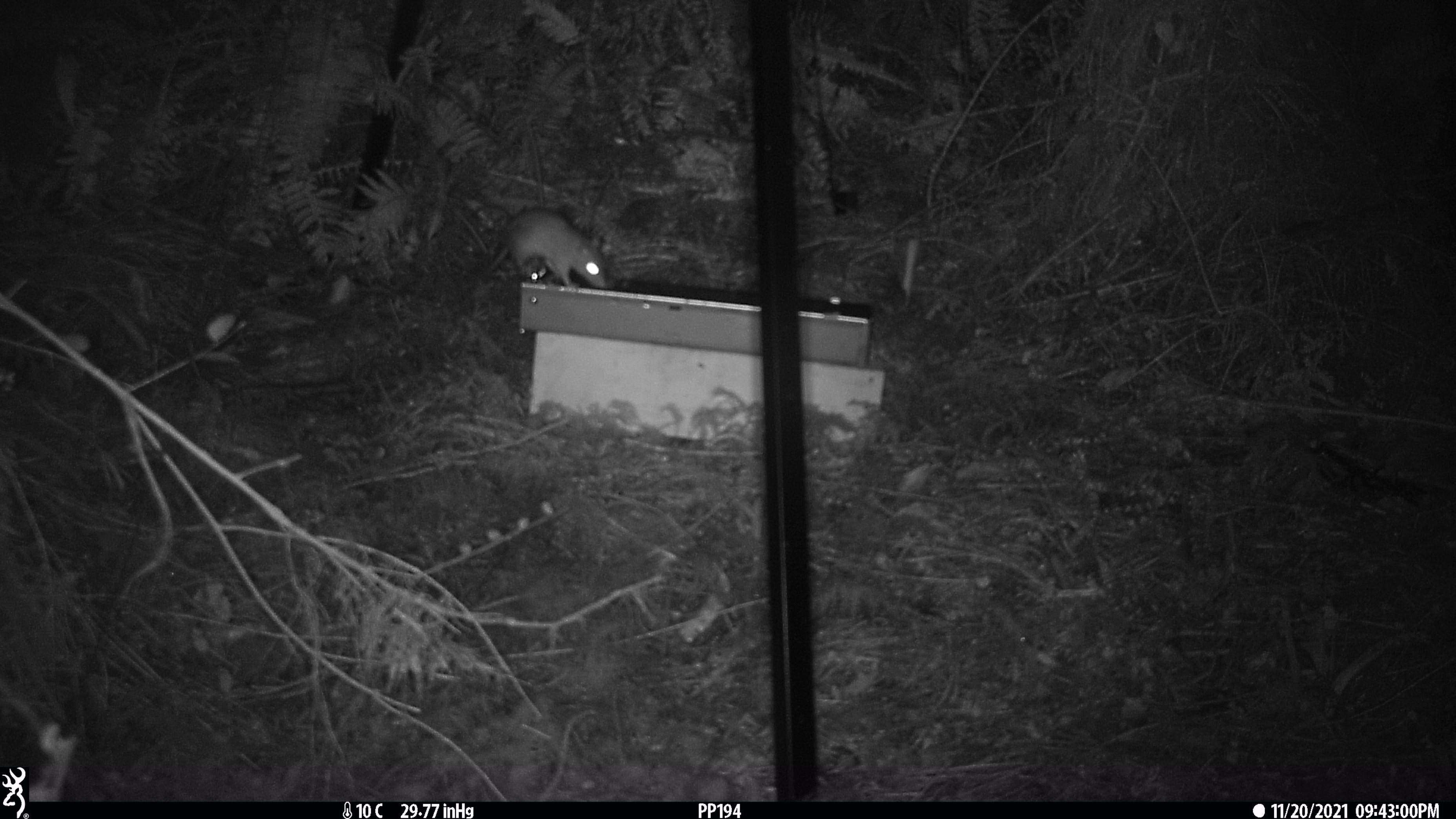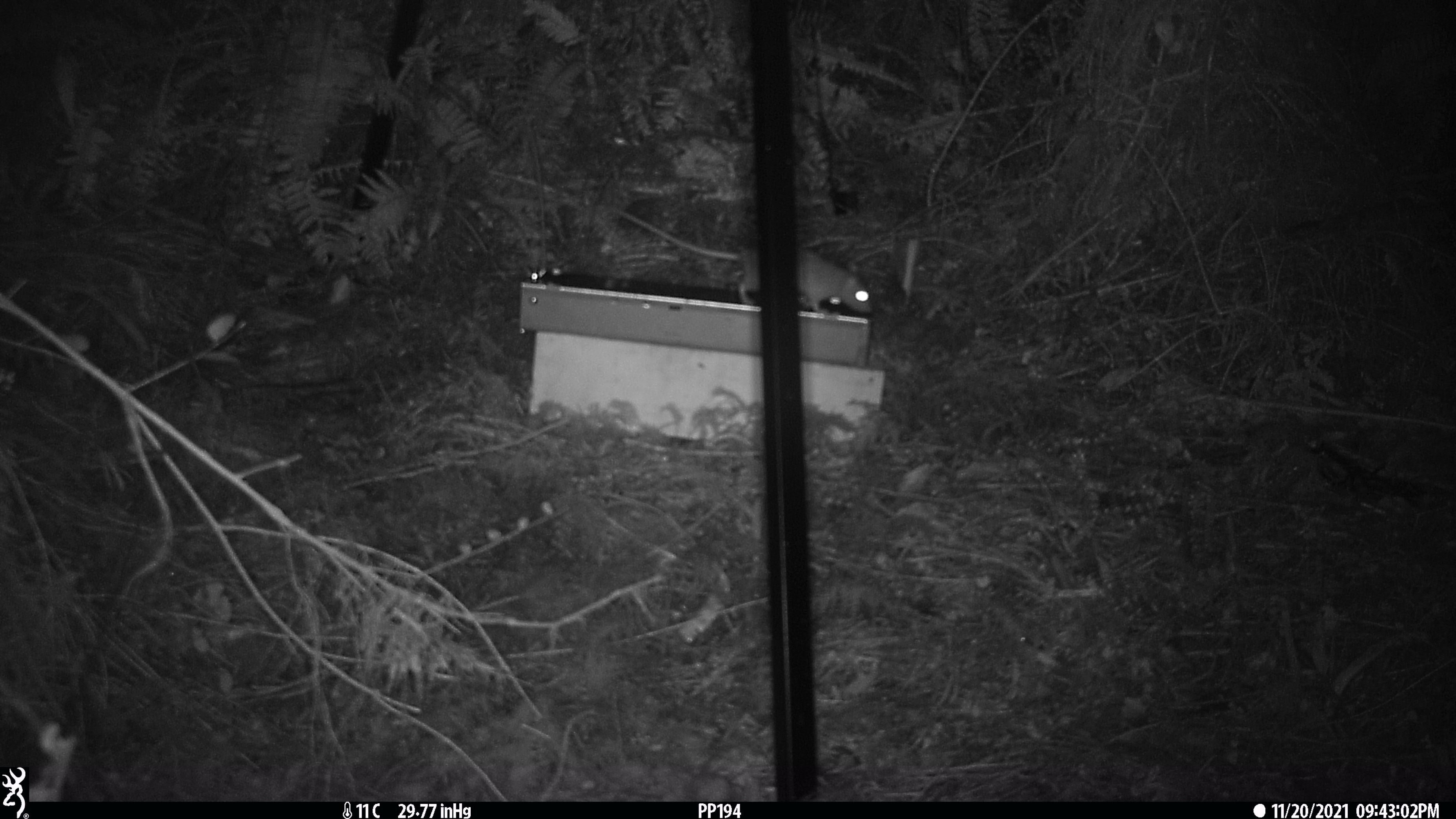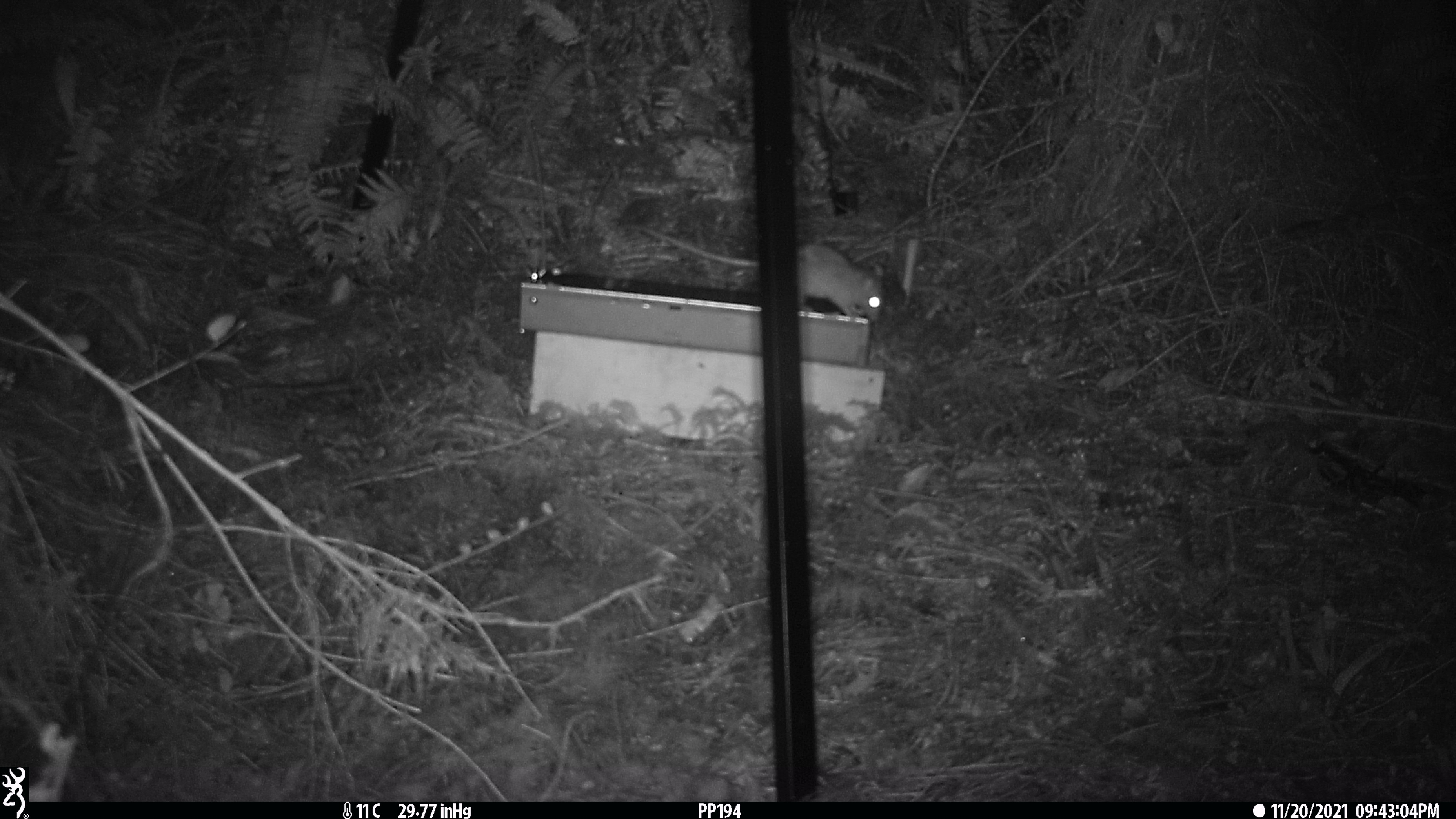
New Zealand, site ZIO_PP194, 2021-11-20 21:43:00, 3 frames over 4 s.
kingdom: Animalia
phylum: Chordata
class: Mammalia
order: Rodentia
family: Muridae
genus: Rattus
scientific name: Rattus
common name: rat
Rat (Rattus).